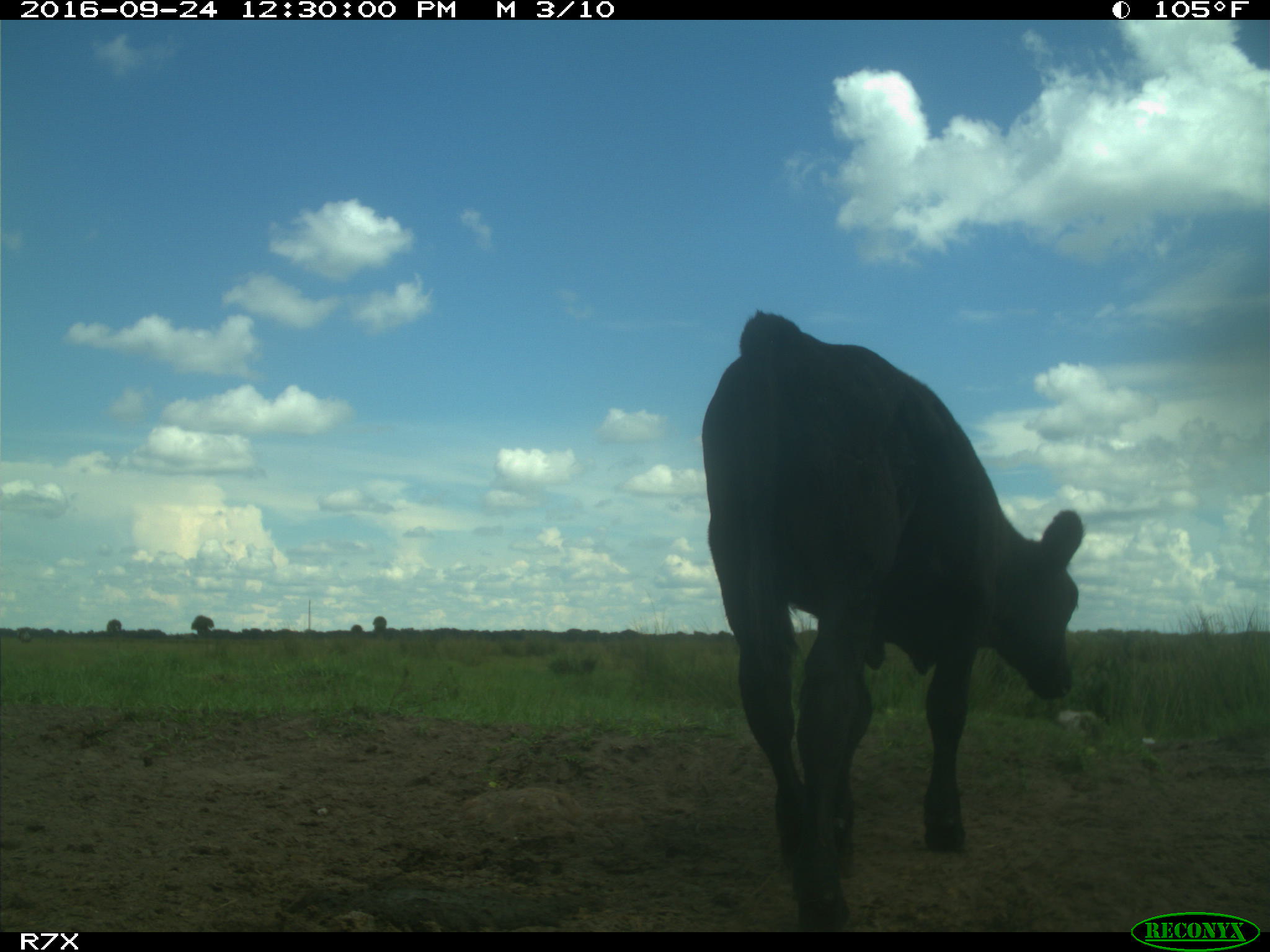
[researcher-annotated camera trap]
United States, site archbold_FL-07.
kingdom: Animalia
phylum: Chordata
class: Mammalia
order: Artiodactyla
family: Bovidae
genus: Bos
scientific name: Bos taurus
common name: domestic cow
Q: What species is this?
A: Bos taurus (domestic cow).